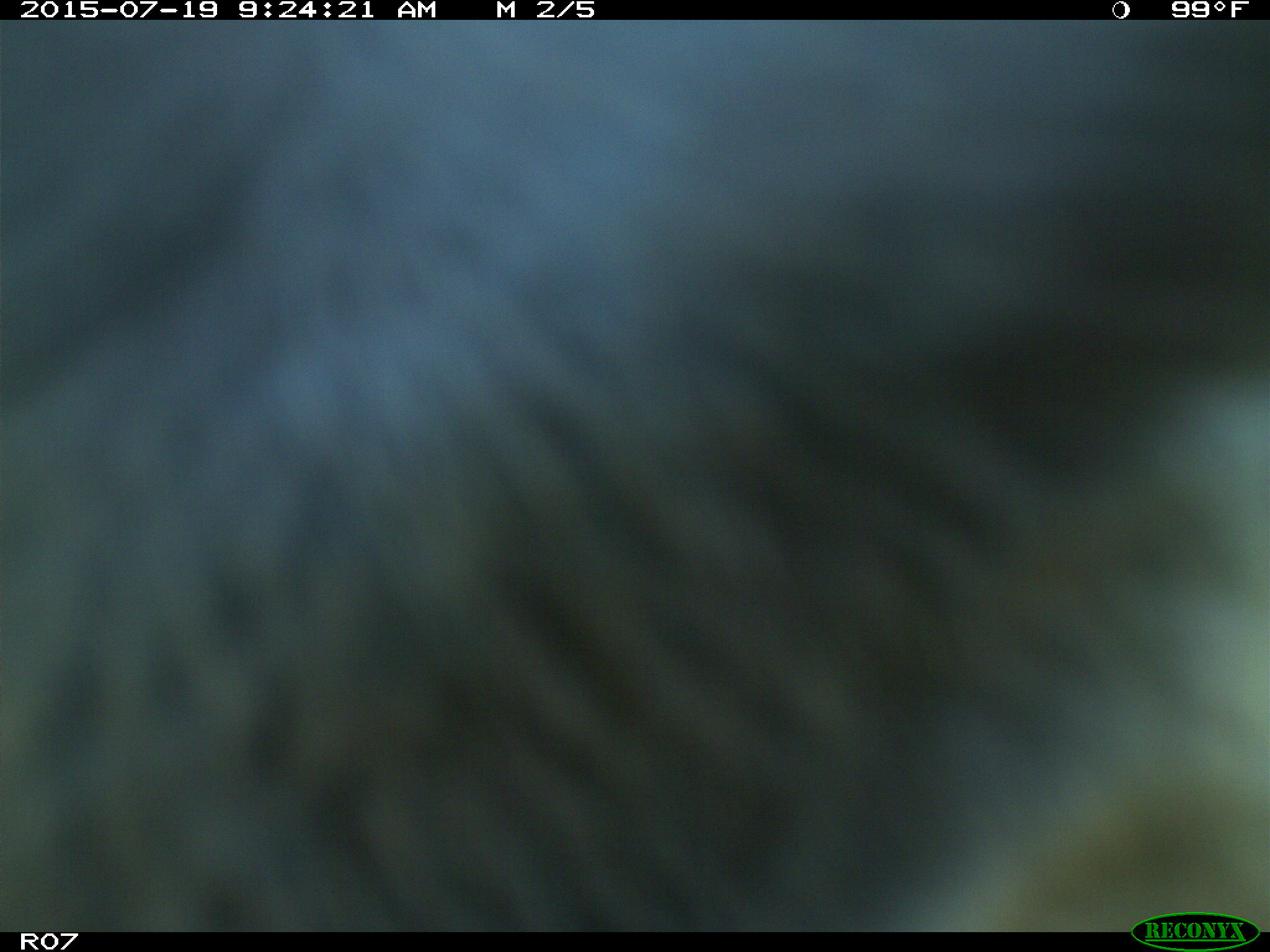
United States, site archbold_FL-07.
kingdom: Animalia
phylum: Chordata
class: Mammalia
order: Artiodactyla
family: Bovidae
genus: Bos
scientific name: Bos taurus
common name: domestic cow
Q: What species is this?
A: Bos taurus (domestic cow).